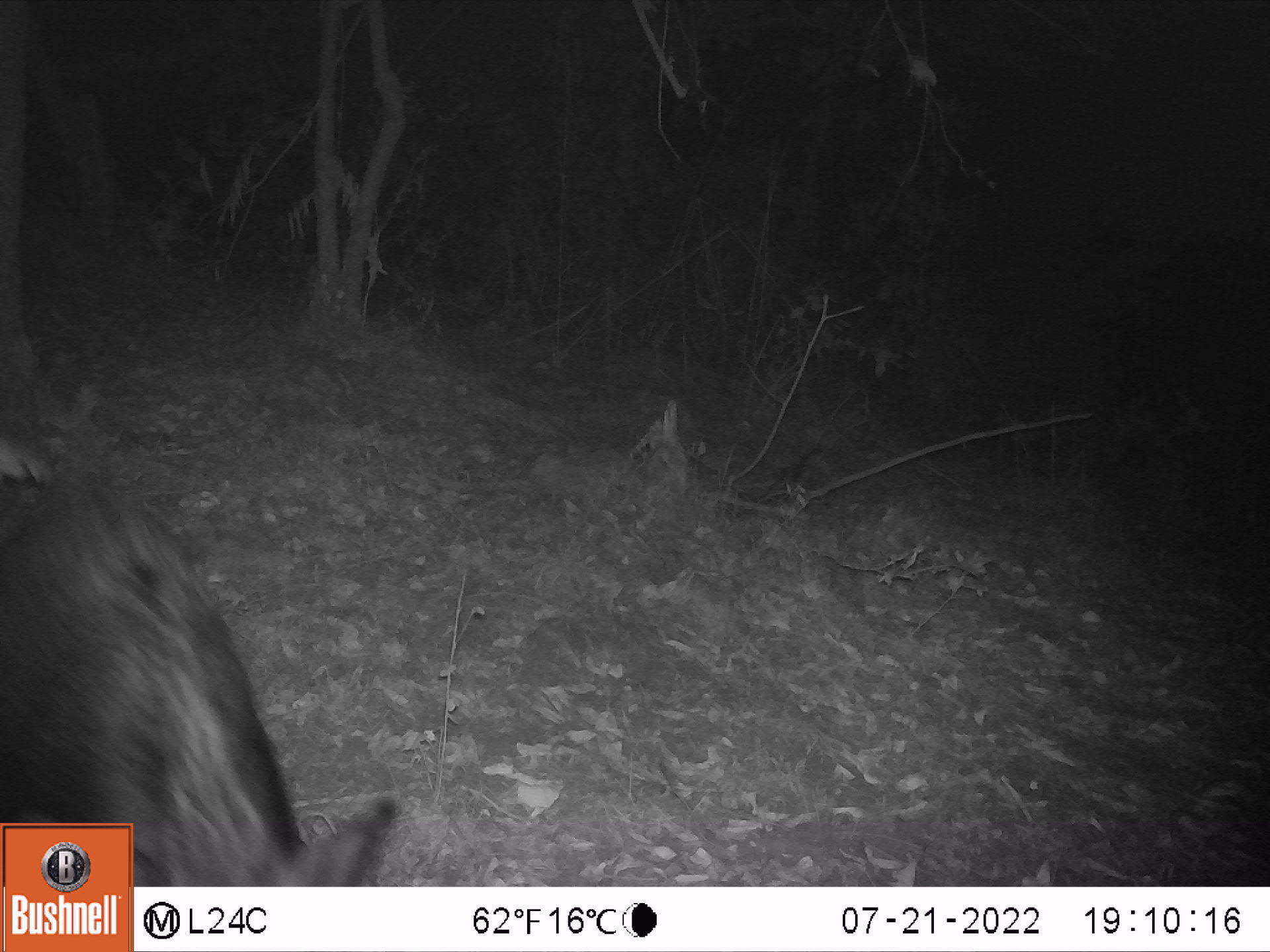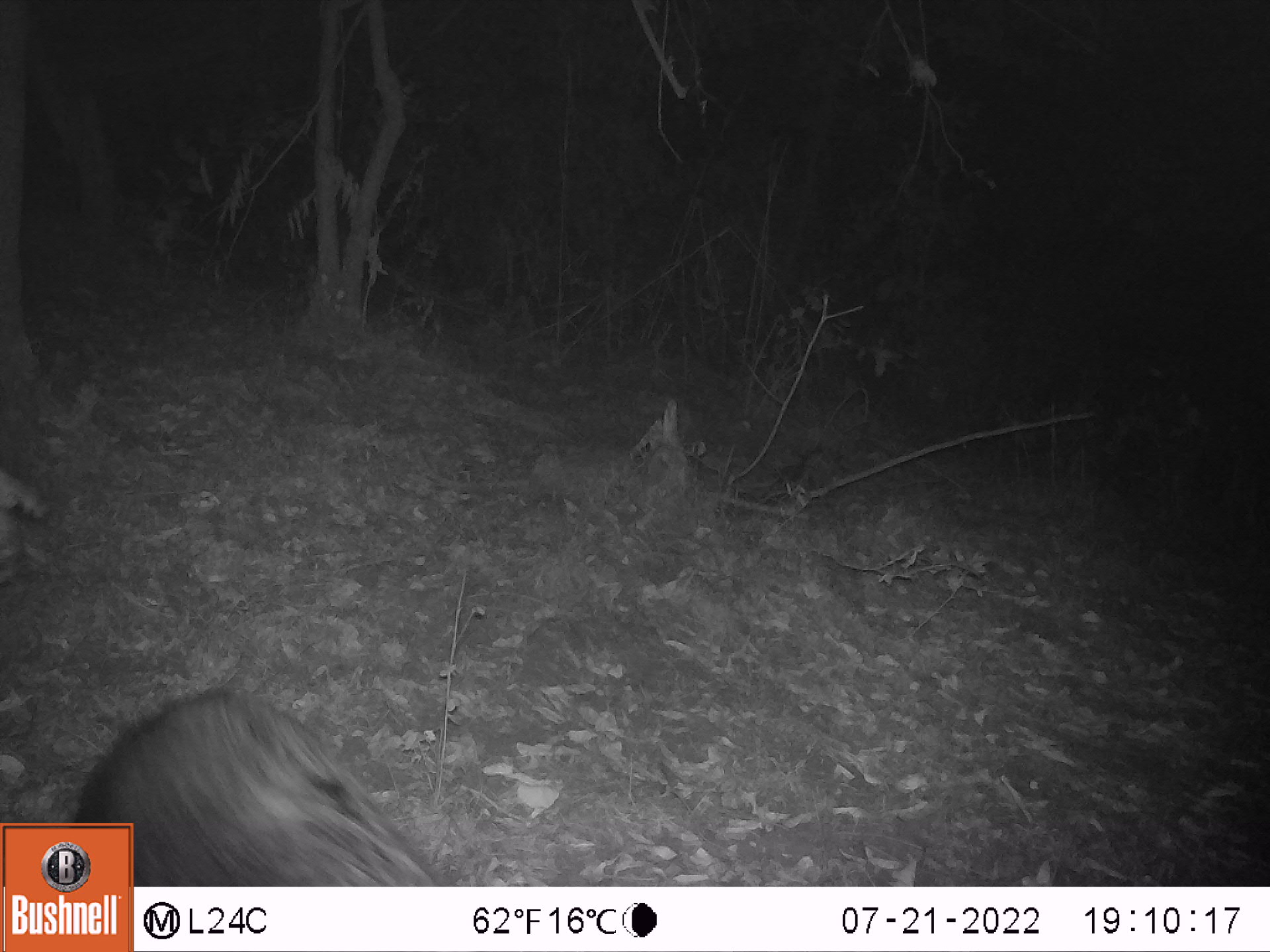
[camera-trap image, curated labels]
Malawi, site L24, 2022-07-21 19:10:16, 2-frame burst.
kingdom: Animalia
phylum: Chordata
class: Mammalia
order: Artiodactyla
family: Suidae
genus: Potamochoerus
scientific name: Potamochoerus larvatus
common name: bushpig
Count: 1.